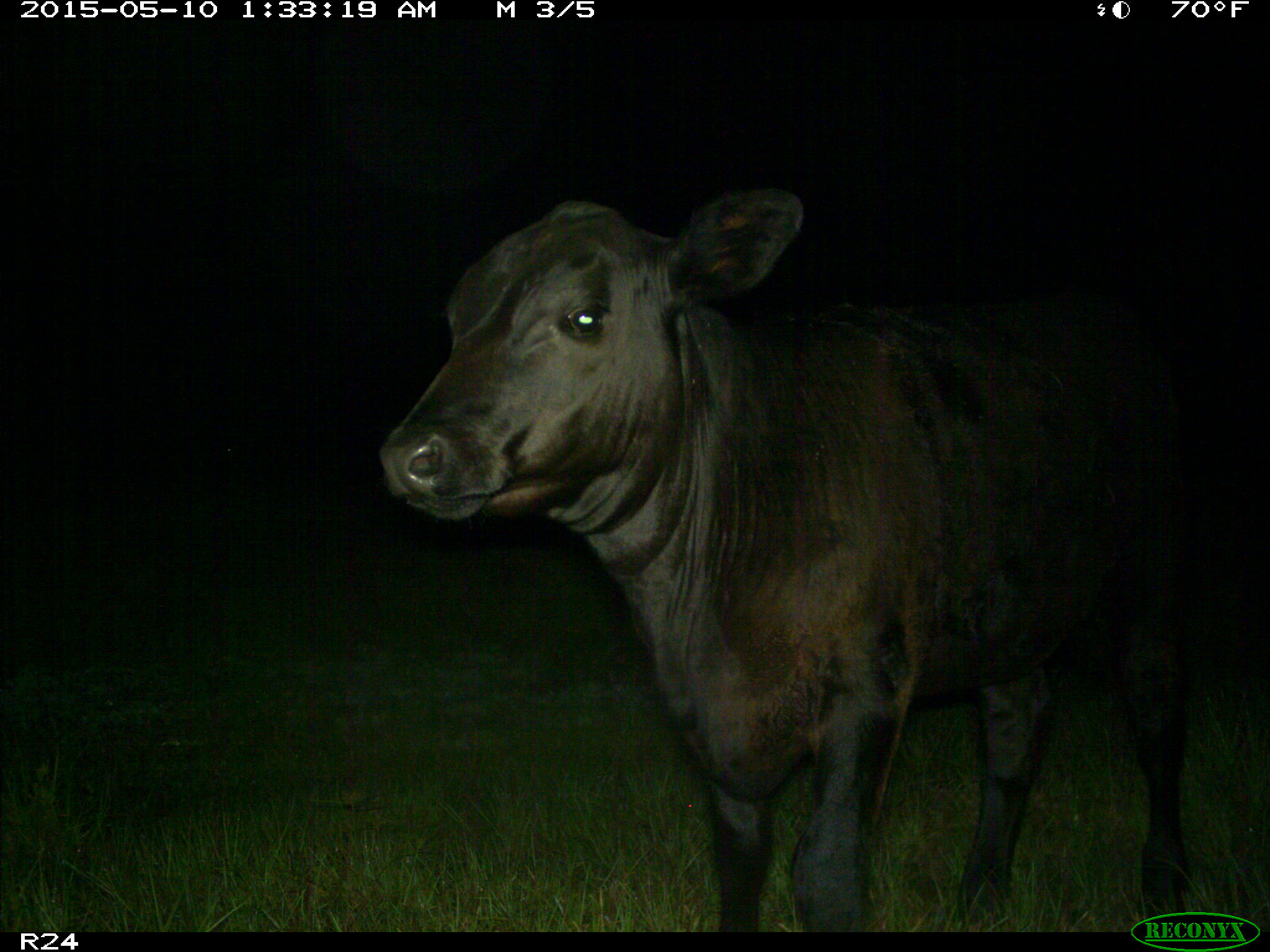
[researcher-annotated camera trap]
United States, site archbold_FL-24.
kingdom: Animalia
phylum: Chordata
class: Mammalia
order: Artiodactyla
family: Bovidae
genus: Bos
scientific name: Bos taurus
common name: domestic cow